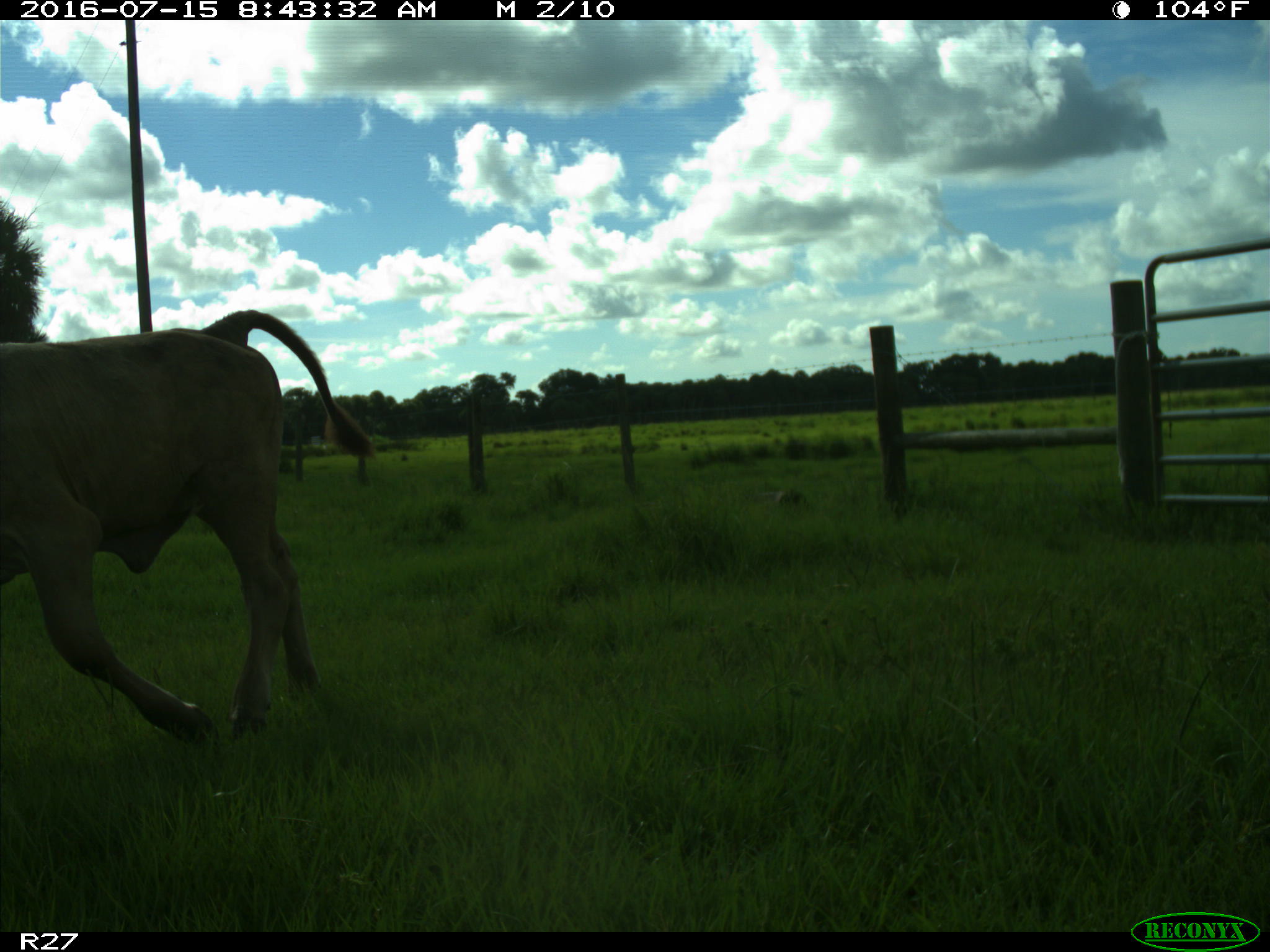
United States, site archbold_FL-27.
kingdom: Animalia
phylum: Chordata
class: Mammalia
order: Artiodactyla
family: Bovidae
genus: Bos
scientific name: Bos taurus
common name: domestic cow